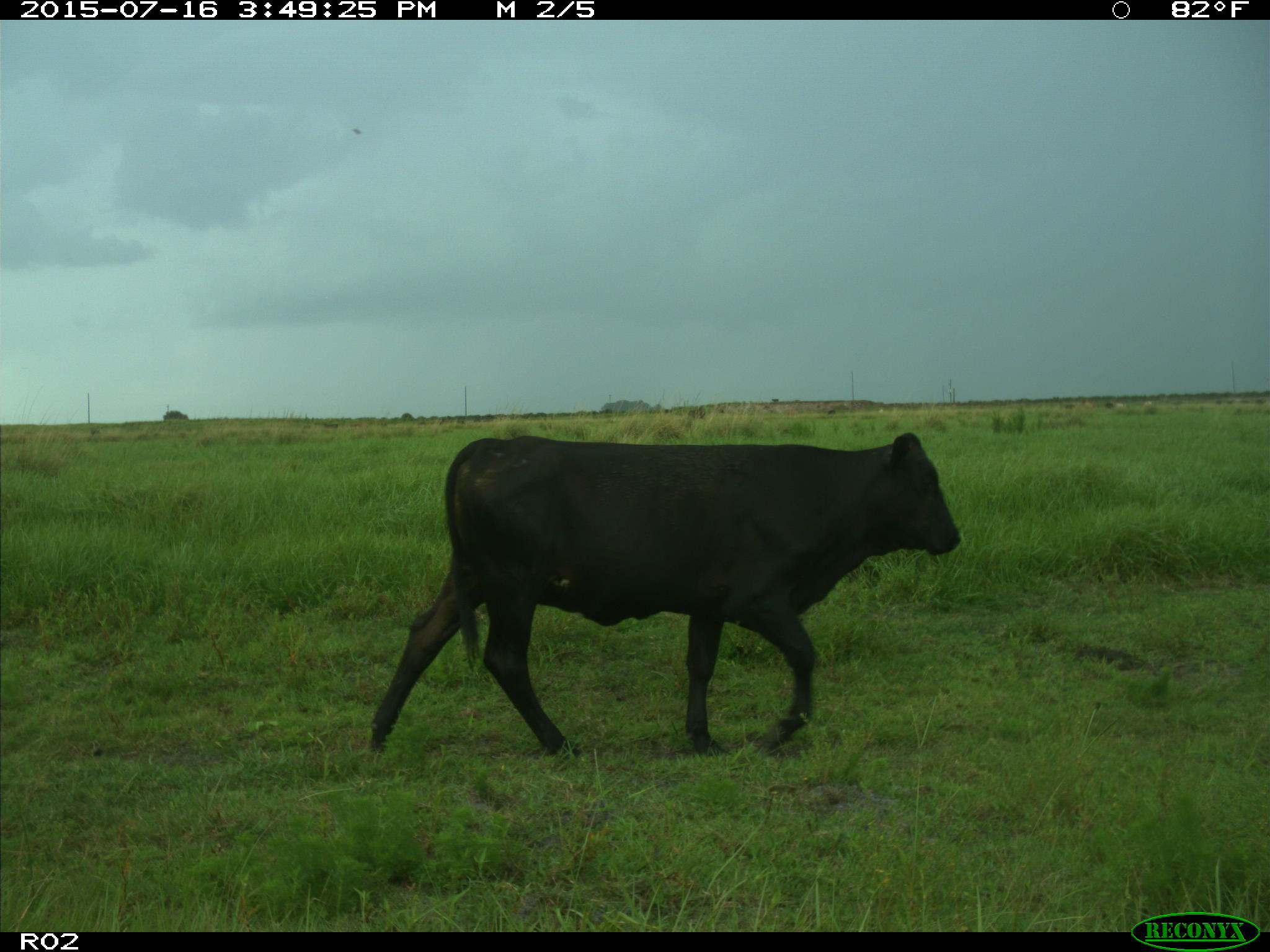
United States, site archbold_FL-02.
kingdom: Animalia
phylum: Chordata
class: Mammalia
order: Artiodactyla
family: Bovidae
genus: Bos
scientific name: Bos taurus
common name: domestic cow